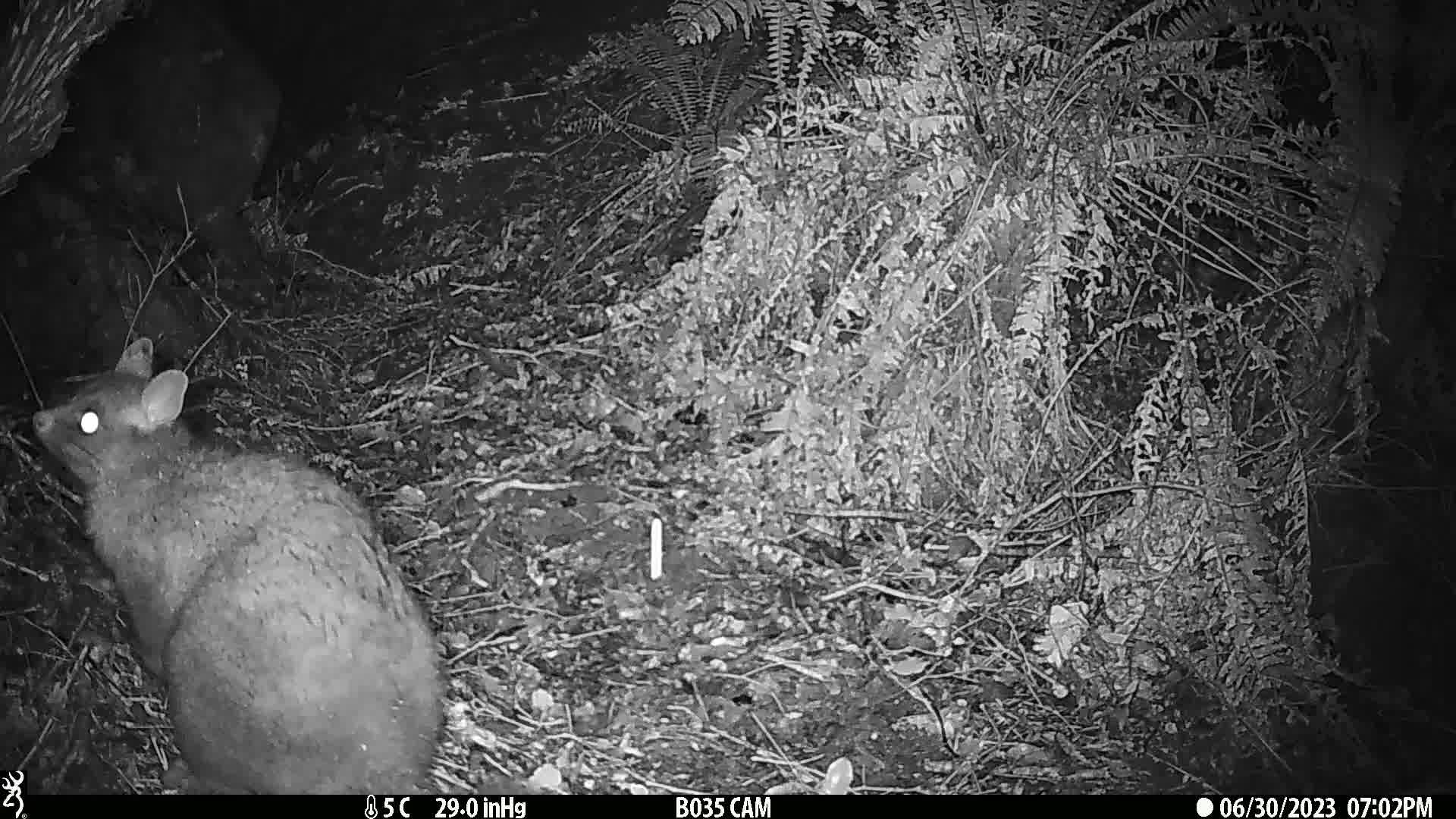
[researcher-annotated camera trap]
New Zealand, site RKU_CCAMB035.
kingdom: Animalia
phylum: Chordata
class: Mammalia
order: Diprotodontia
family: Phalangeridae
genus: Trichosurus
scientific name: Trichosurus vulpecula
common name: common brushtail possum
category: possum